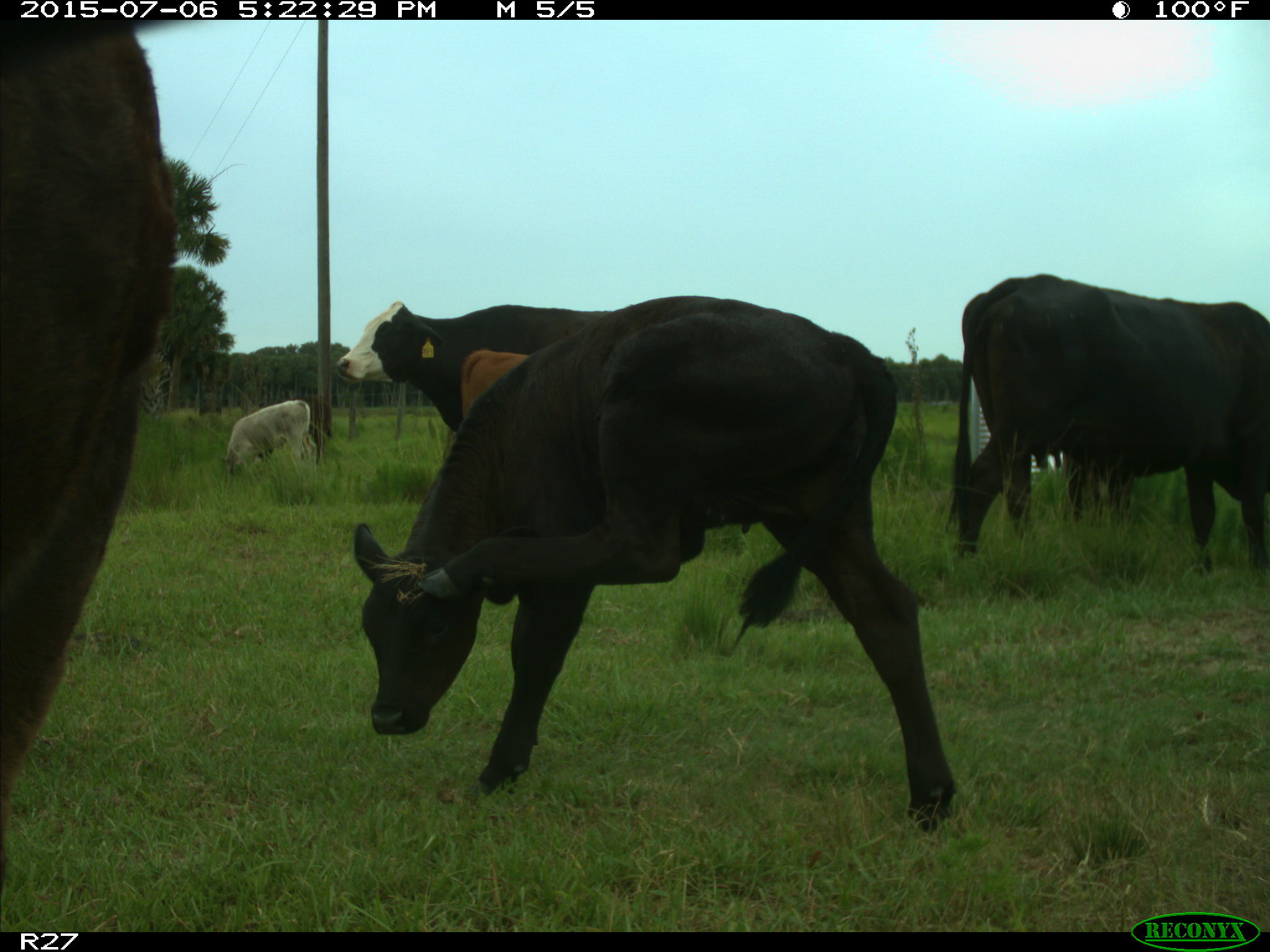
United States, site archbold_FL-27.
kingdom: Animalia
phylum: Chordata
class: Mammalia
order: Artiodactyla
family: Bovidae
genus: Bos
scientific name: Bos taurus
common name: domestic cow